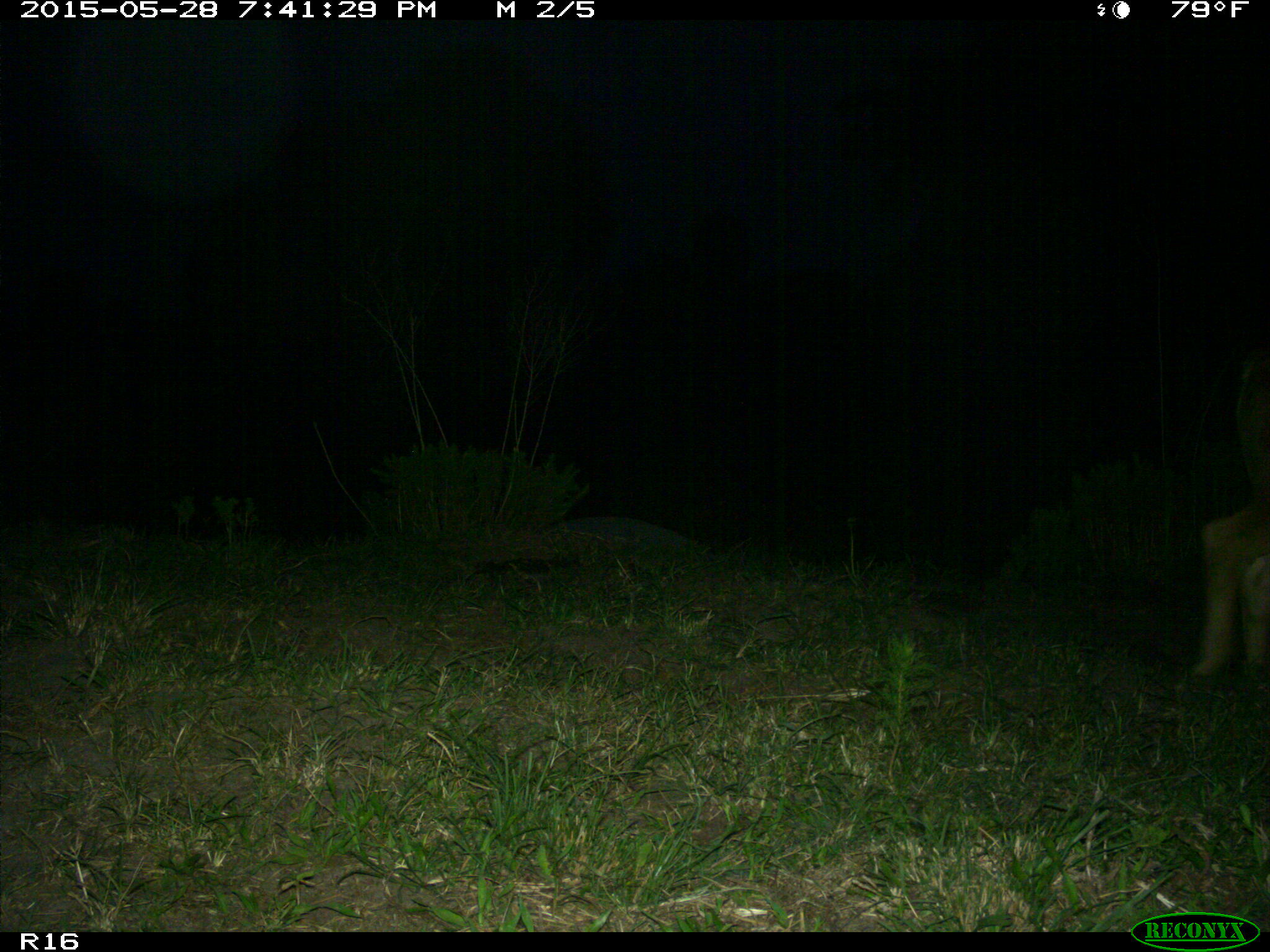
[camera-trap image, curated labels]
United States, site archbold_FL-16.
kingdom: Animalia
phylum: Chordata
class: Mammalia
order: Artiodactyla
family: Bovidae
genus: Bos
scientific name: Bos taurus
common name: domestic cow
Bos taurus (domestic cow).